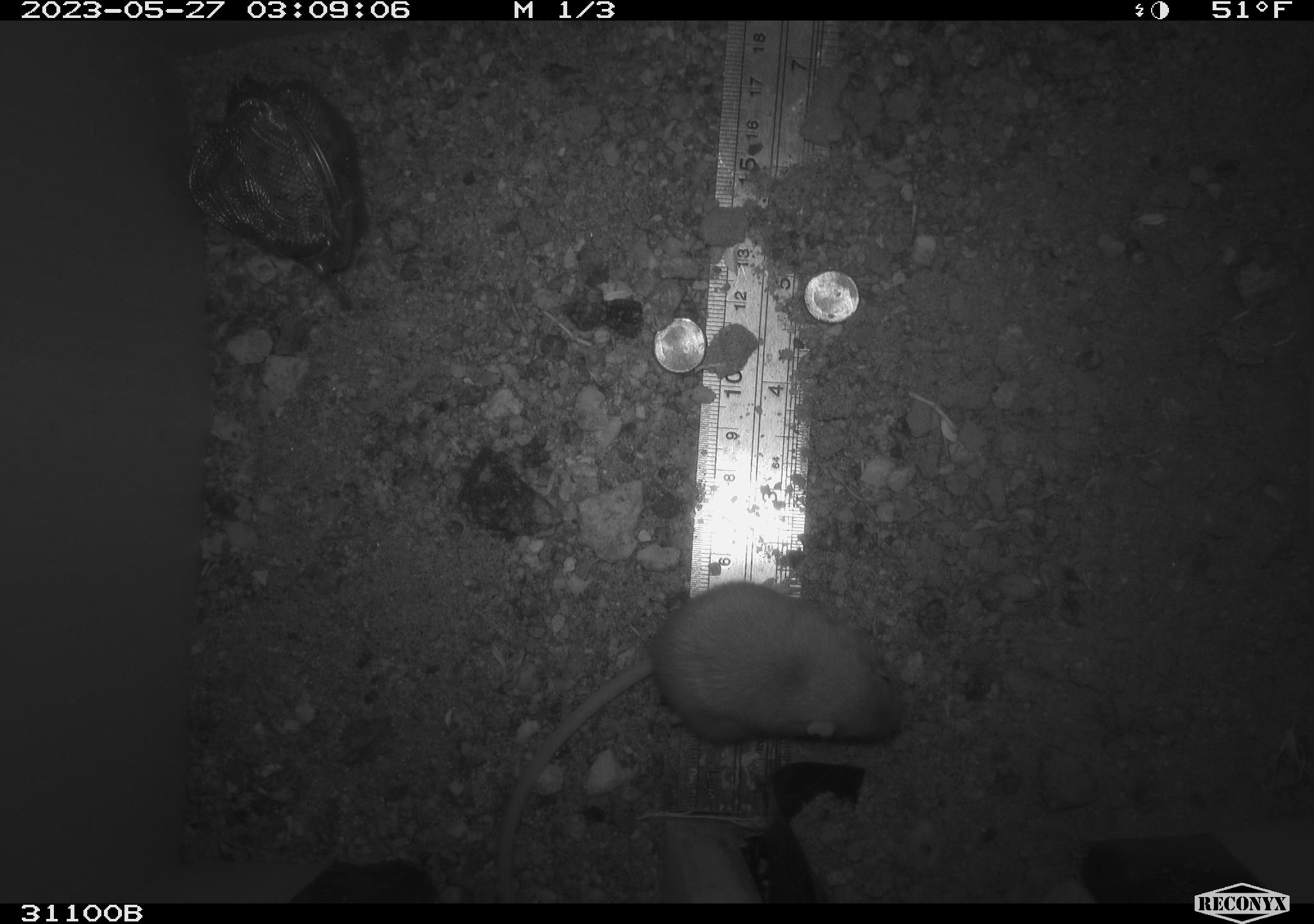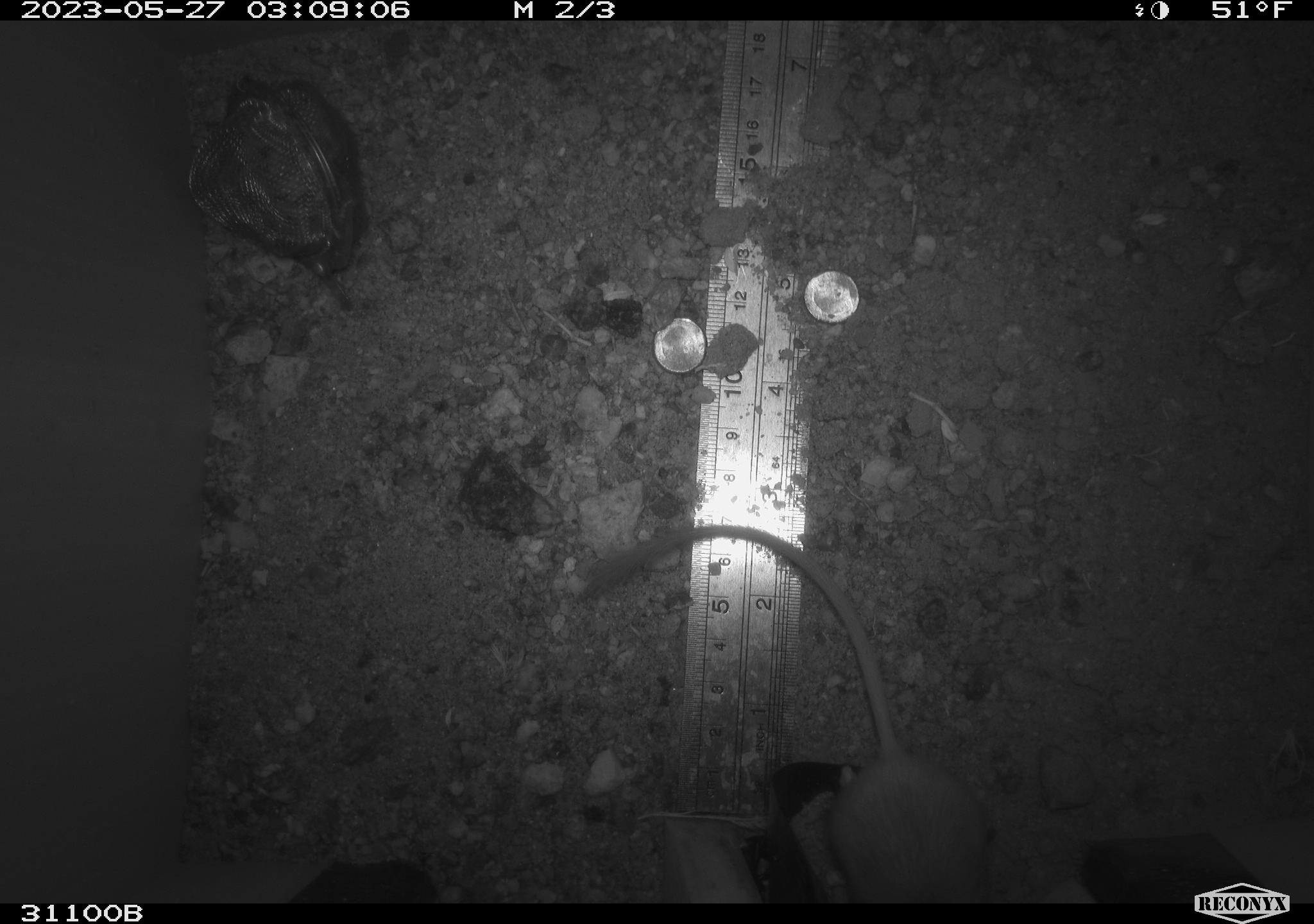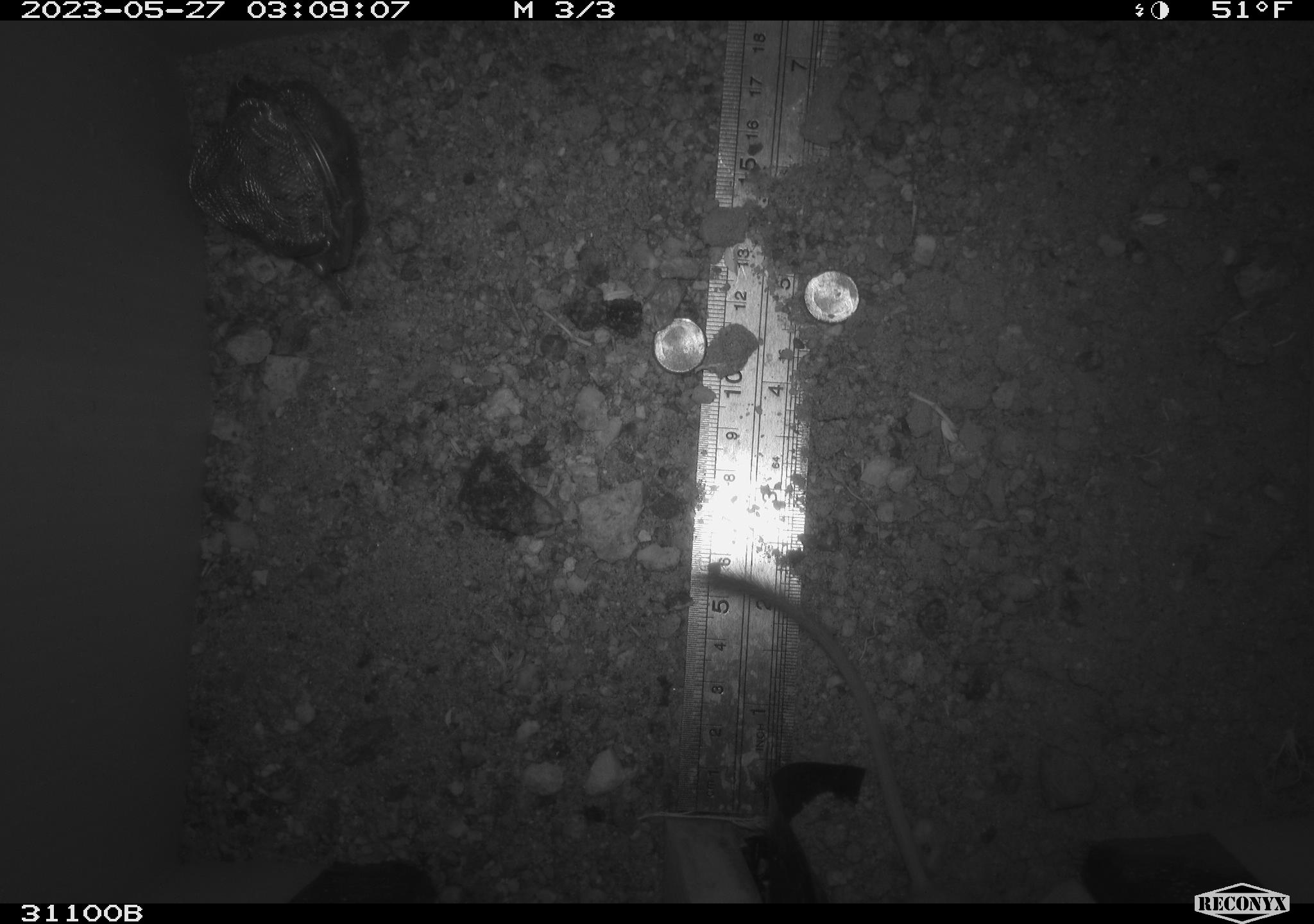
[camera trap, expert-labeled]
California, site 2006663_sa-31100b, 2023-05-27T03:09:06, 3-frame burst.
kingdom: Animalia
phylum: Chordata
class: Mammalia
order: Rodentia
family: Heteromyidae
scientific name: Heteromyidae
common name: kangaroo rats and pocket mice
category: heteromyidae family